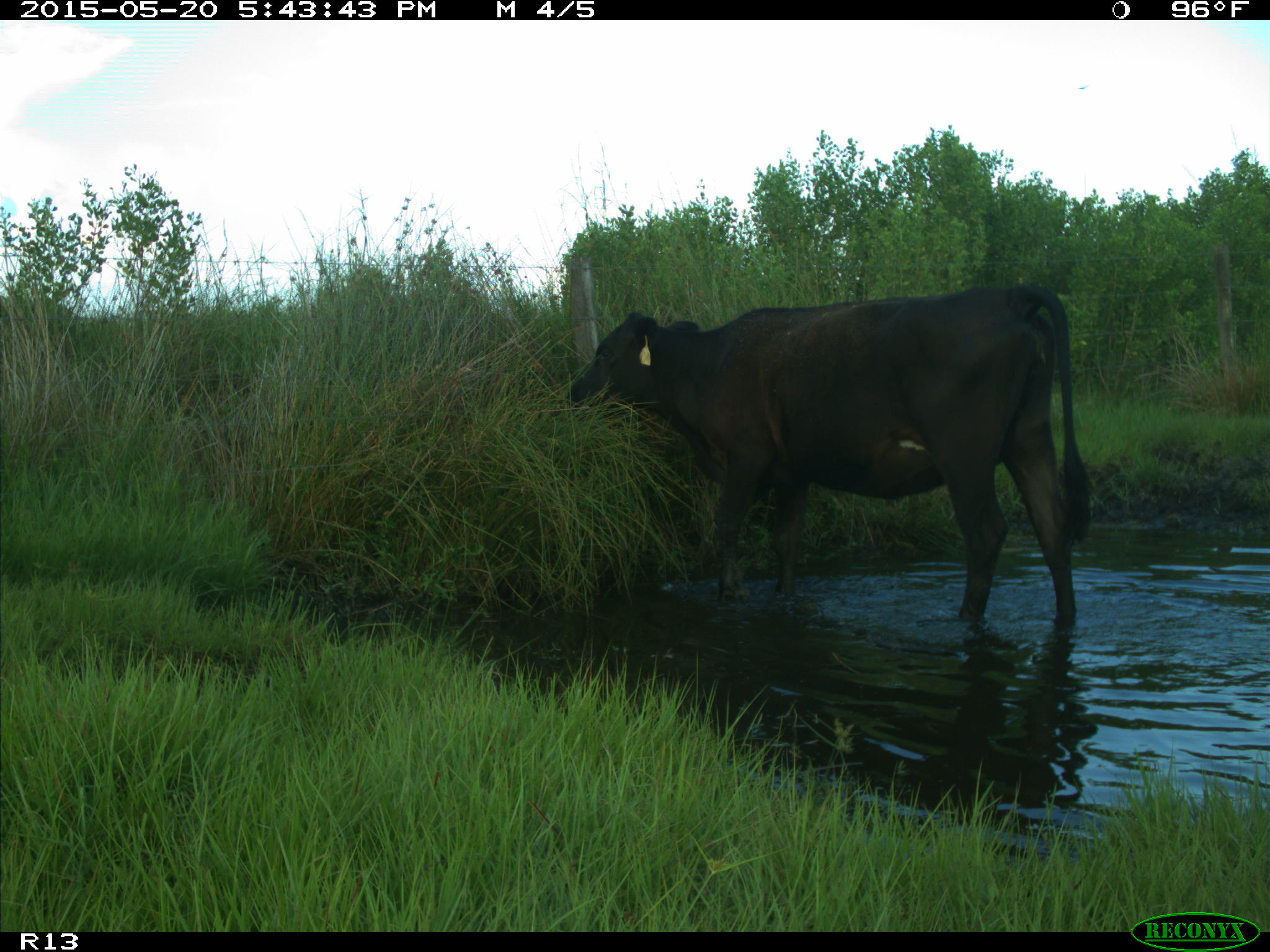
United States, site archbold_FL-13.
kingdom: Animalia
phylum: Chordata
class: Mammalia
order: Artiodactyla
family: Bovidae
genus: Bos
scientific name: Bos taurus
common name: domestic cow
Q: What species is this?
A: Bos taurus (domestic cow).